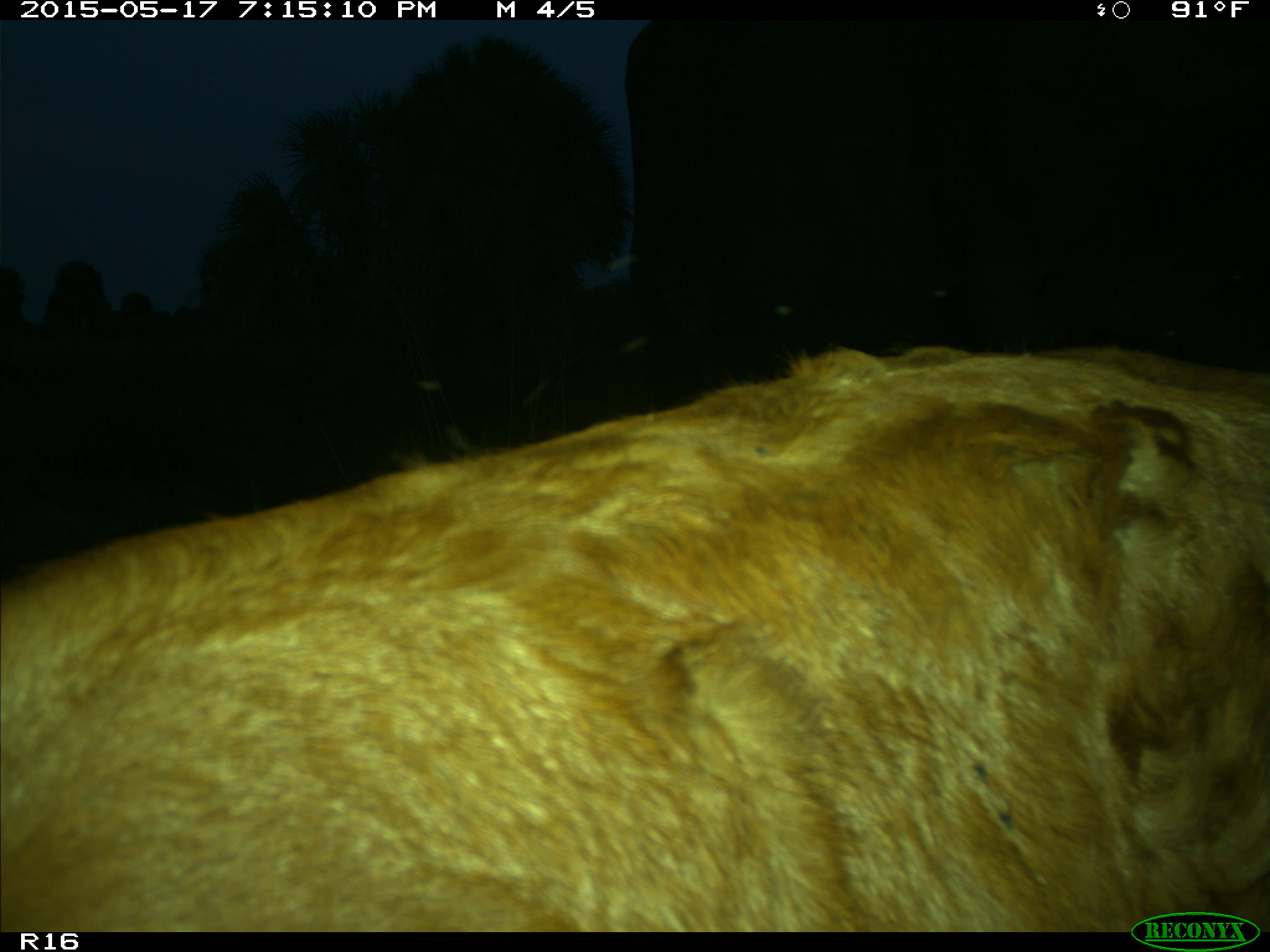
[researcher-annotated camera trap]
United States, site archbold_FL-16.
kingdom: Animalia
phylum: Chordata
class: Mammalia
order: Artiodactyla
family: Bovidae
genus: Bos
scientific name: Bos taurus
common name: domestic cow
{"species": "Bos taurus (domestic cow)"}